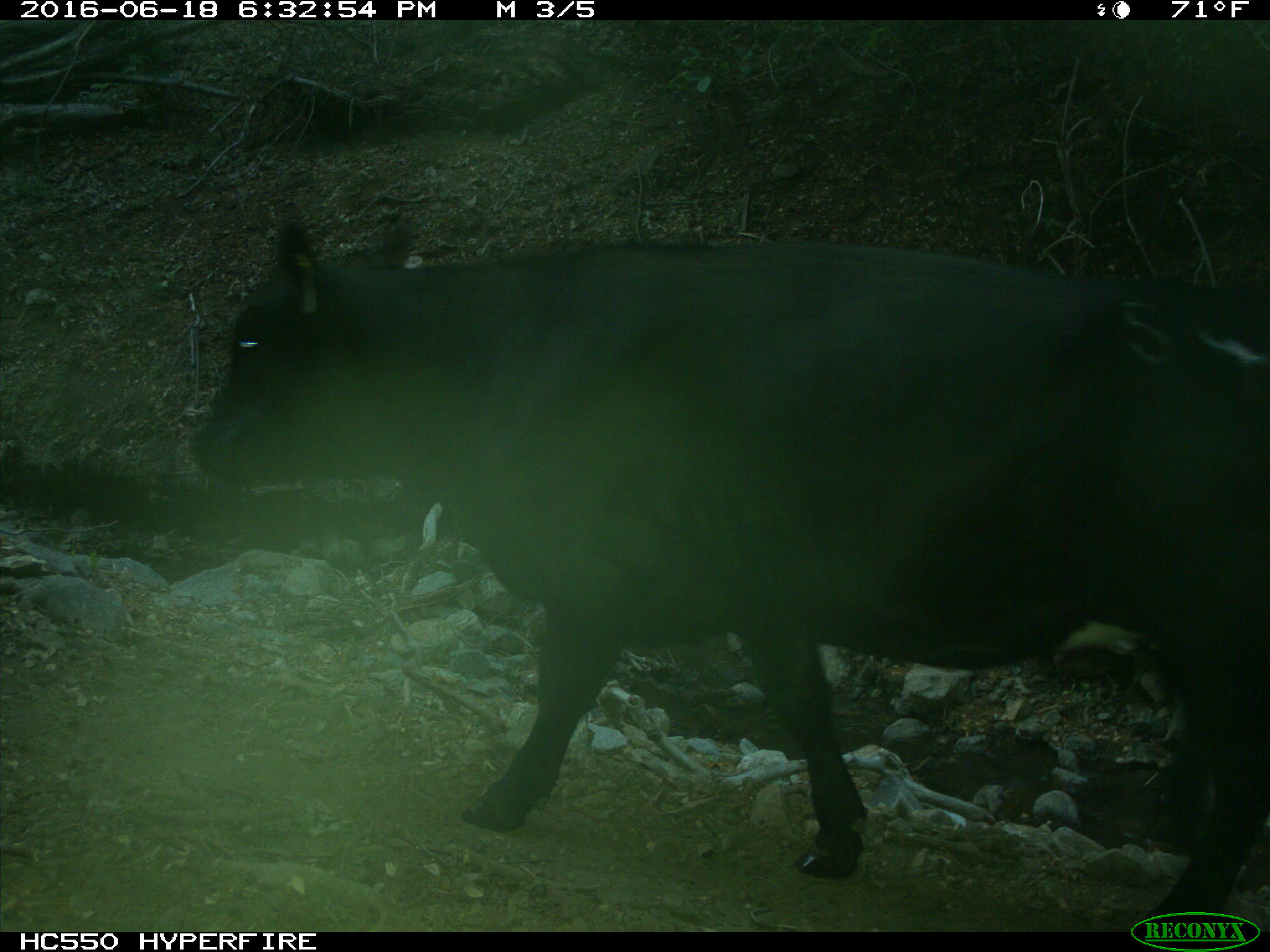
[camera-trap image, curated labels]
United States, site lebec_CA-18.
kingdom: Animalia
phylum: Chordata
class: Mammalia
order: Artiodactyla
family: Bovidae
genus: Bos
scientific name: Bos taurus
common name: domestic cow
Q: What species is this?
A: Bos taurus (domestic cow).